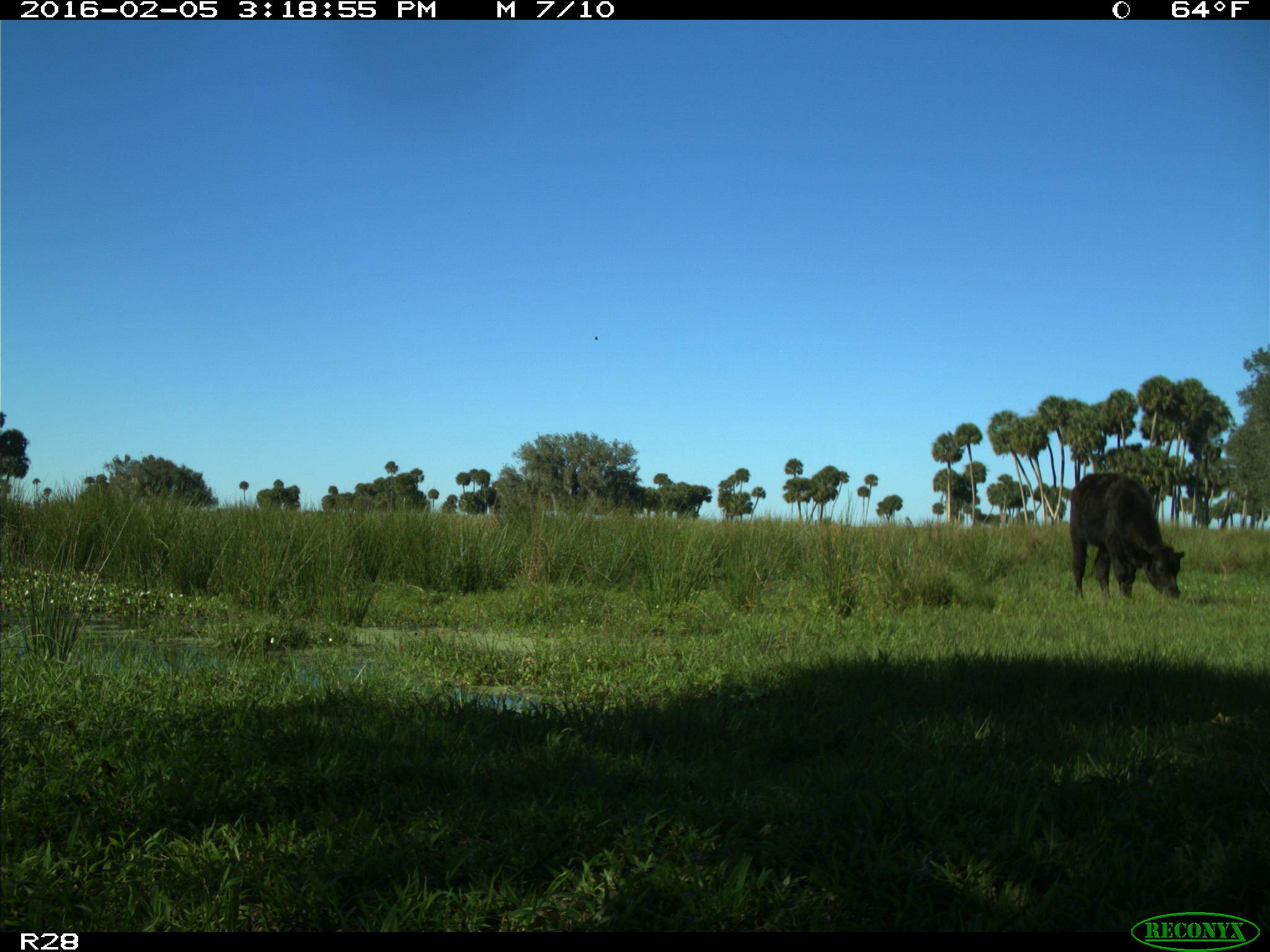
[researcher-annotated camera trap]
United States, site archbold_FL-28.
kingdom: Animalia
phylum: Chordata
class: Mammalia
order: Artiodactyla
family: Bovidae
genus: Bos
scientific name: Bos taurus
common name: domestic cow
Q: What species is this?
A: Bos taurus (domestic cow).